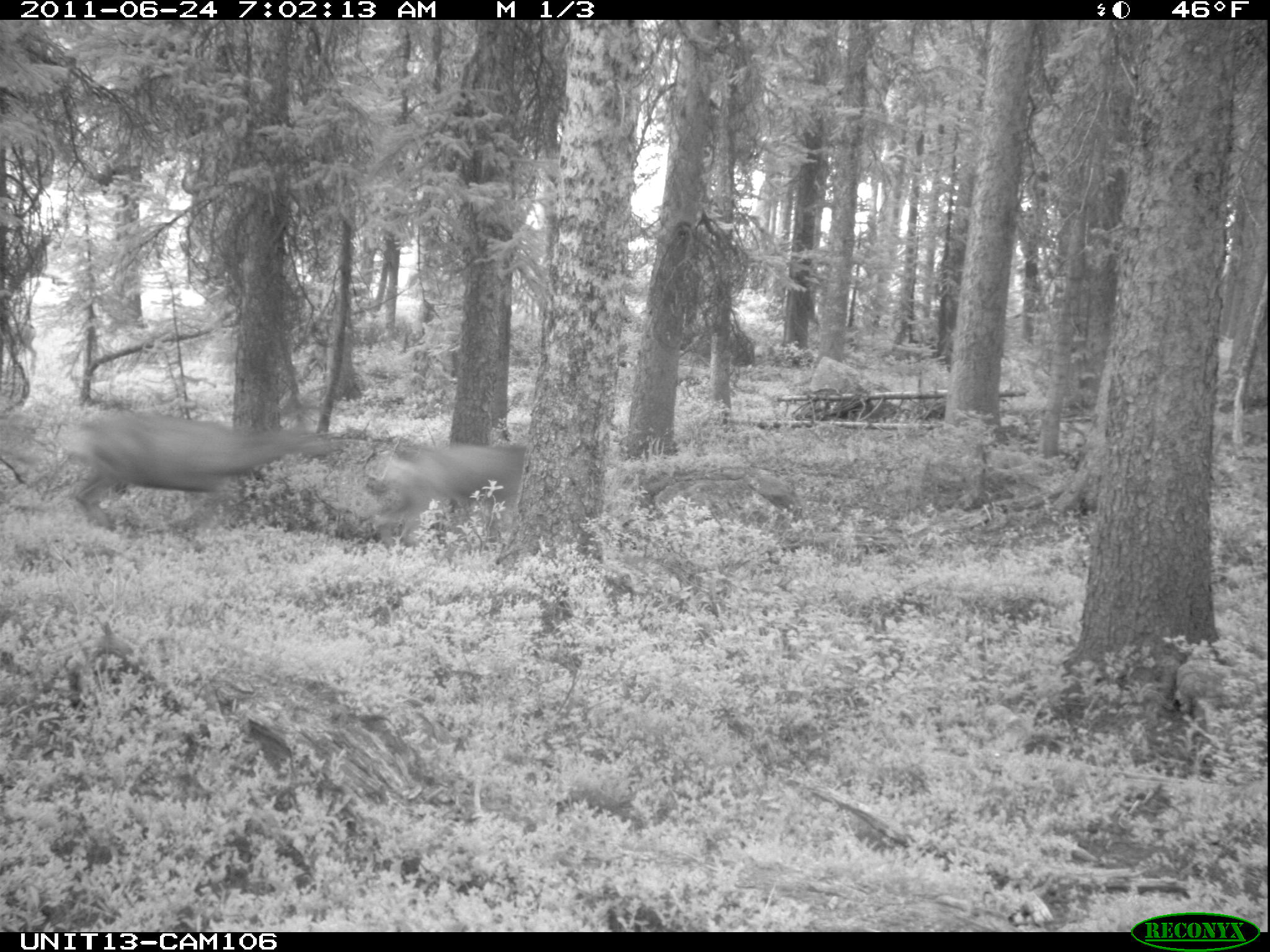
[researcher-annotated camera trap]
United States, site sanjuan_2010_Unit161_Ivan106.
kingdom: Animalia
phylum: Chordata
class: Mammalia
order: Artiodactyla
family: Cervidae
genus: Odocoileus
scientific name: Odocoileus hemionus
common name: mule deer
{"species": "Odocoileus hemionus (mule deer)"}